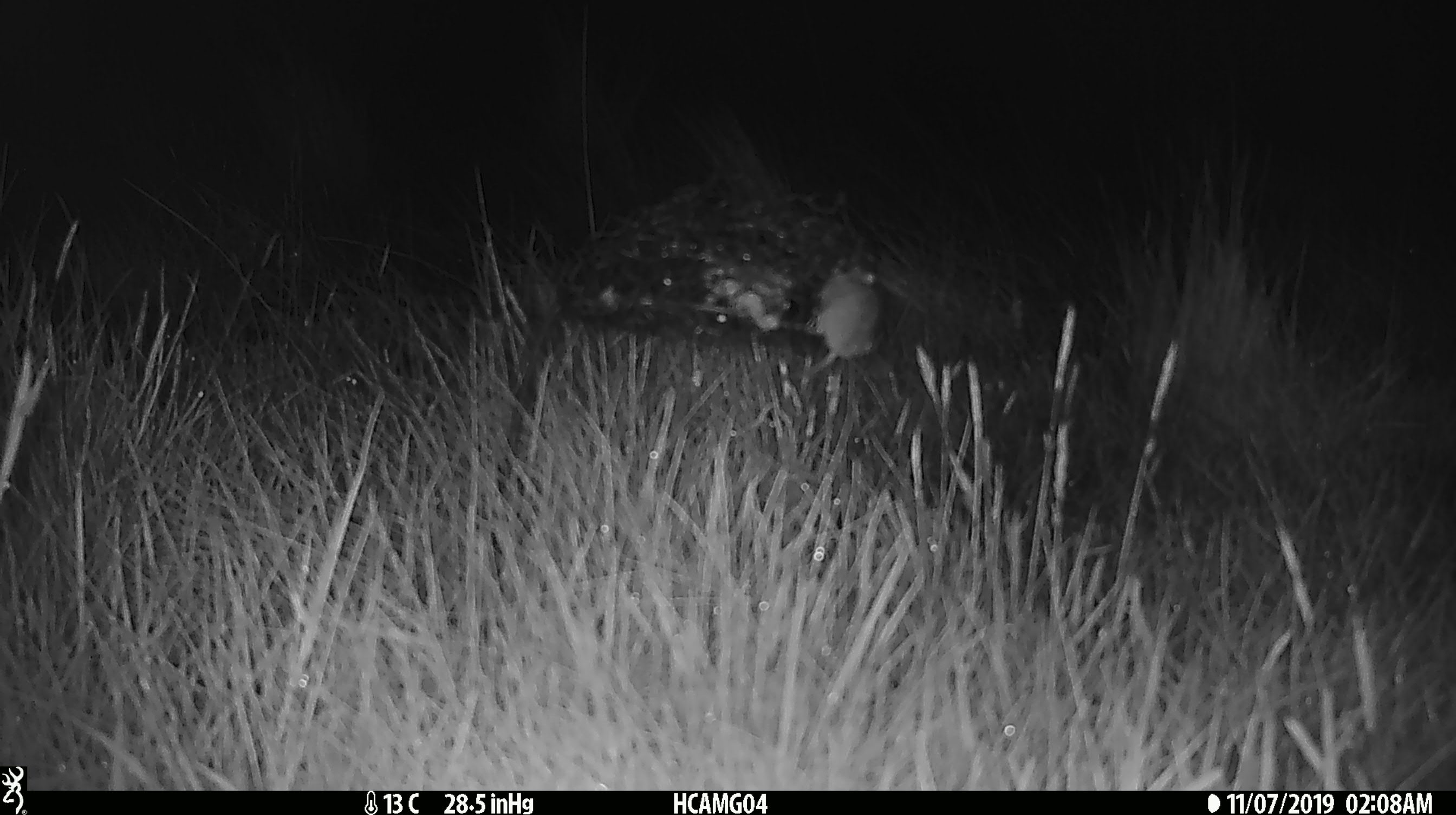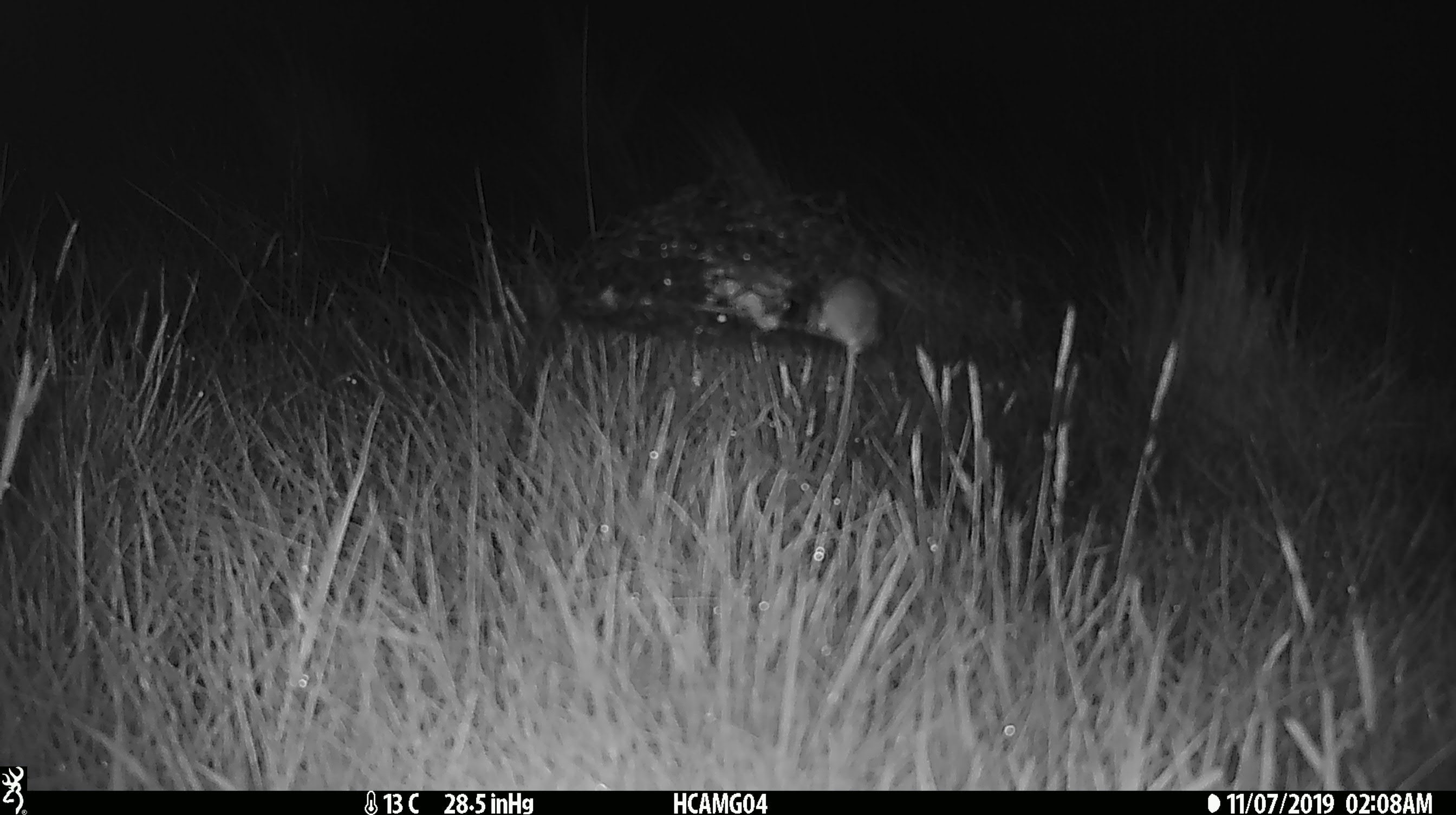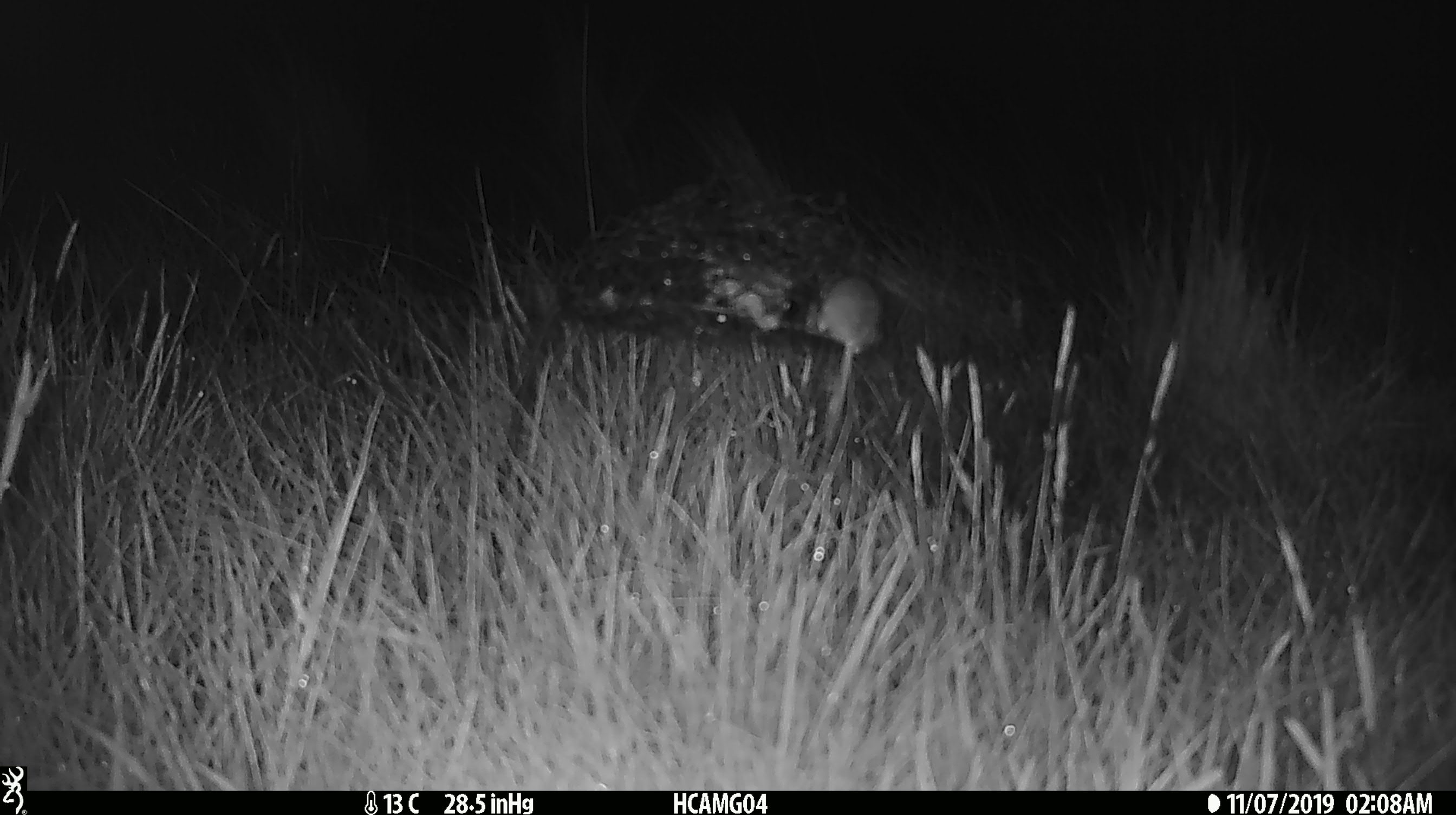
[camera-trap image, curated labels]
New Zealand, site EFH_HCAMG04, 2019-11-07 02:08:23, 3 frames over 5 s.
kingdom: Animalia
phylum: Chordata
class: Mammalia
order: Rodentia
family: Muridae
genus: Mus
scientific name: Mus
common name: mouse